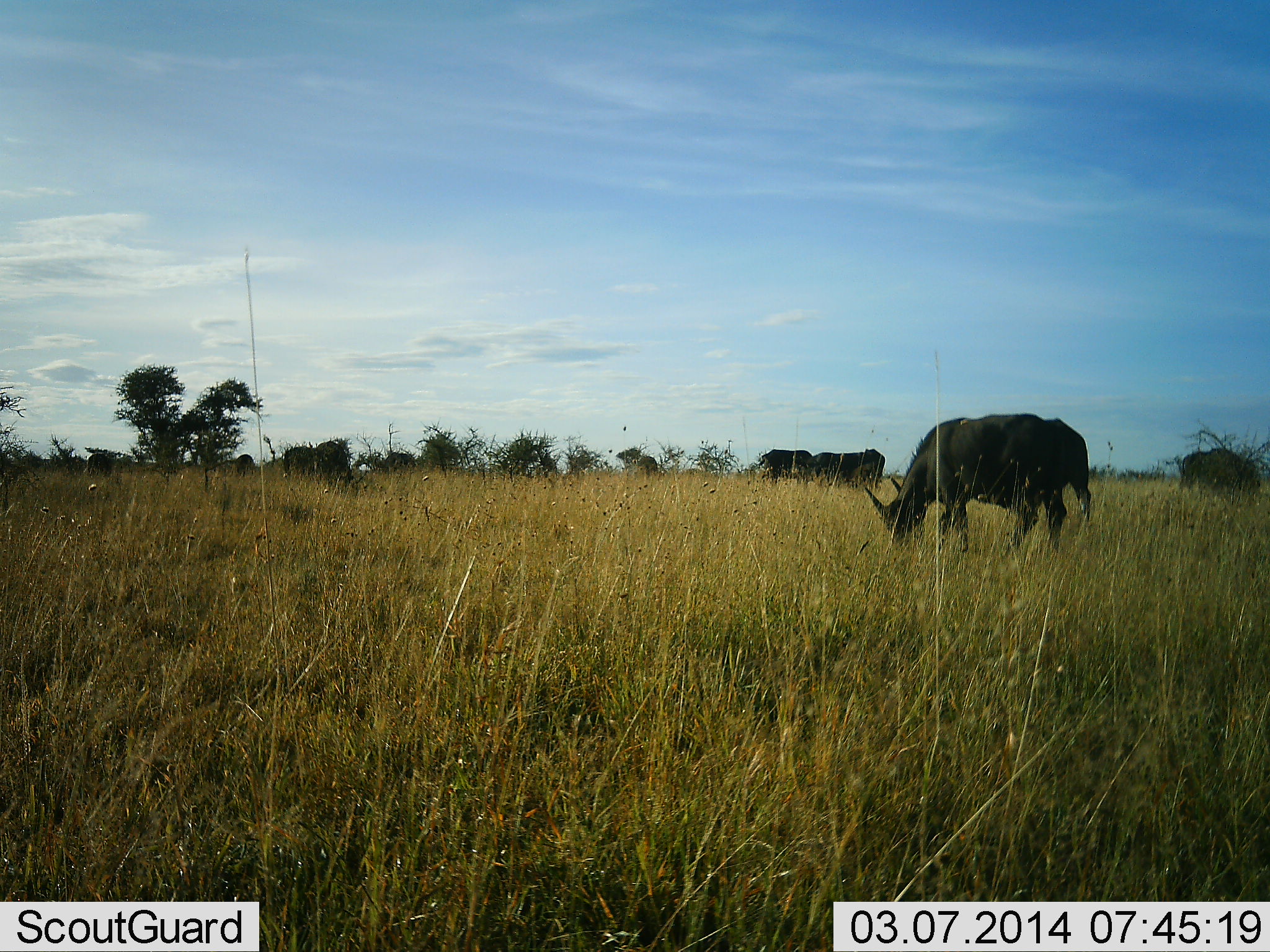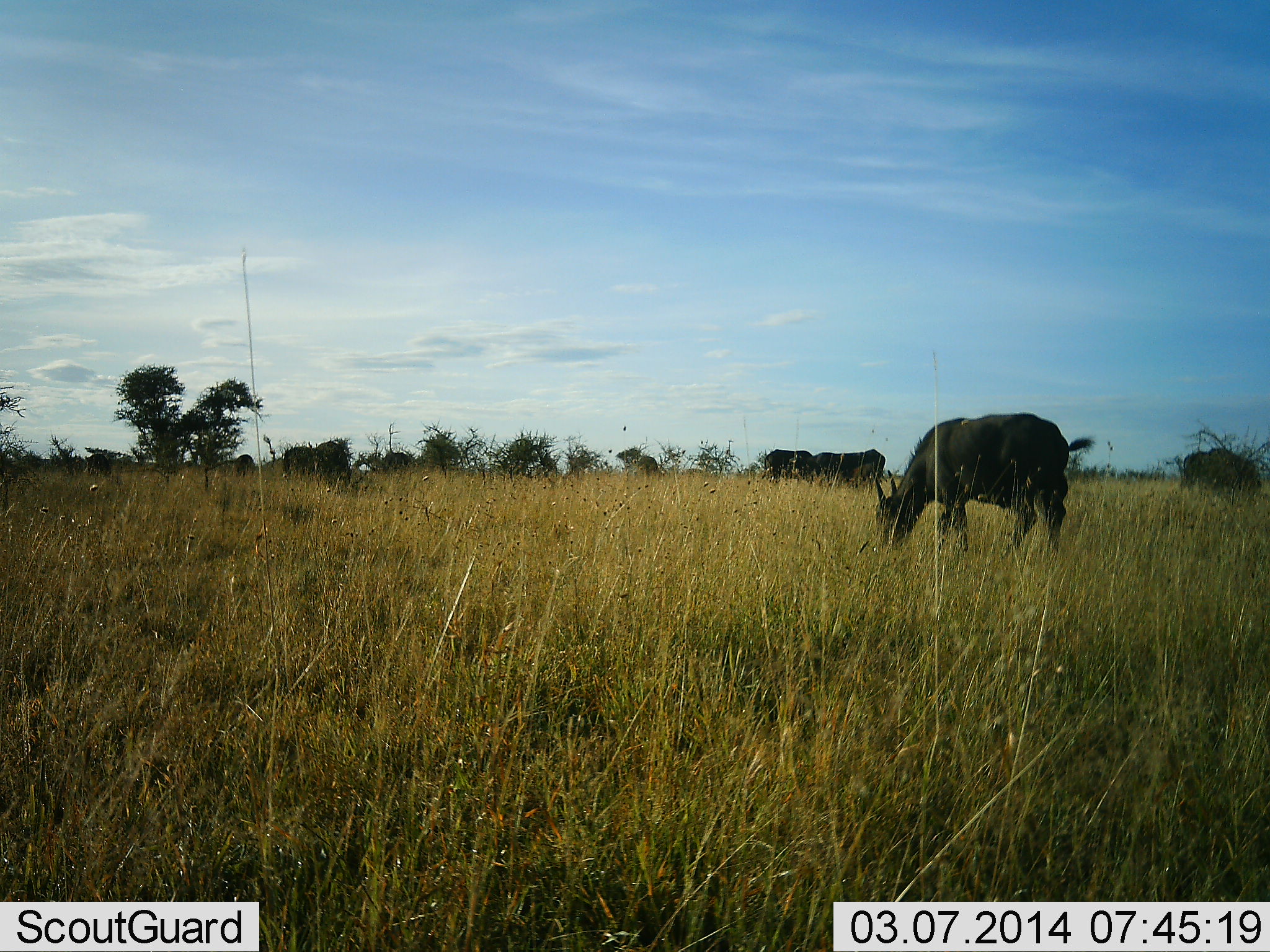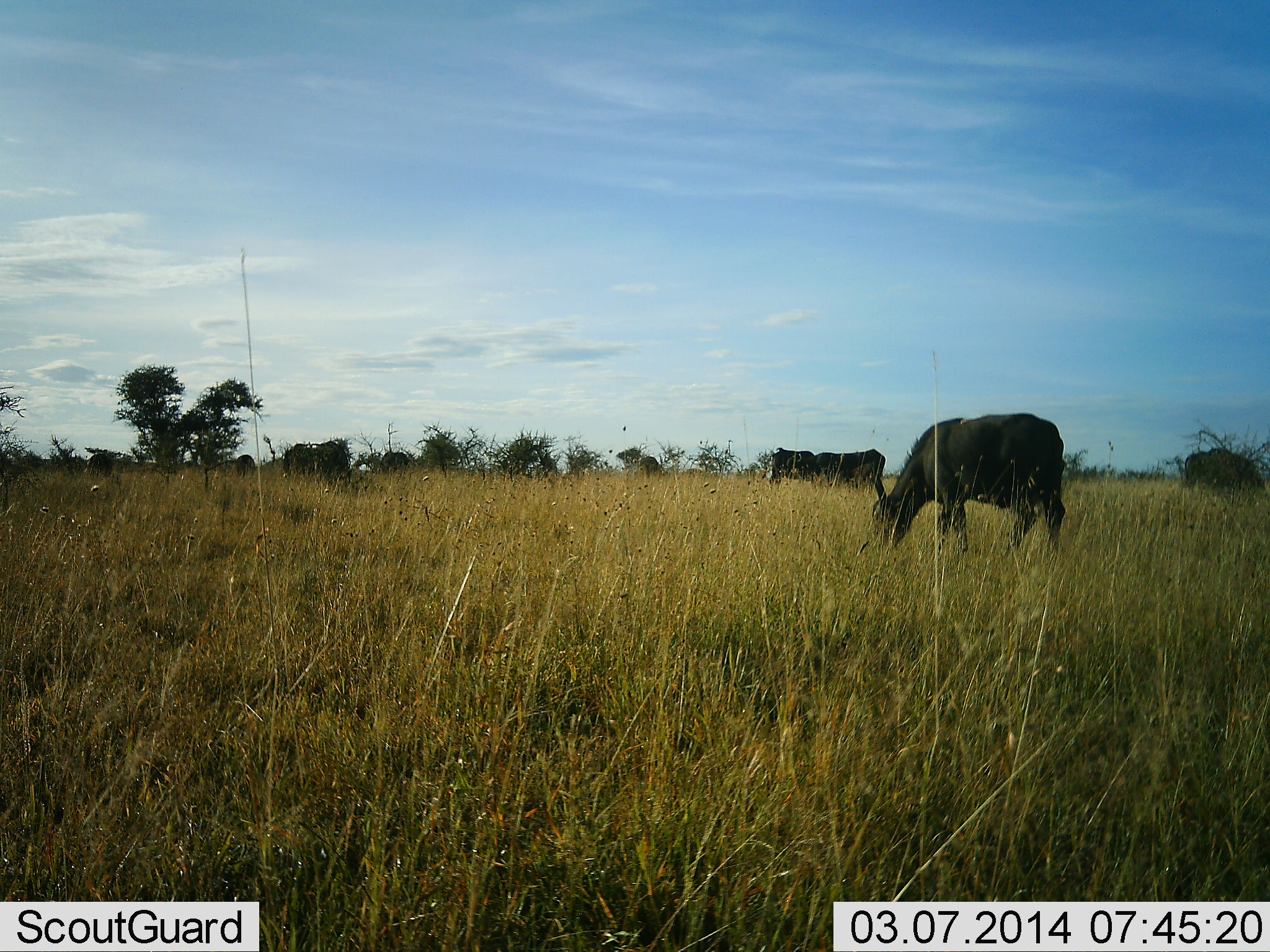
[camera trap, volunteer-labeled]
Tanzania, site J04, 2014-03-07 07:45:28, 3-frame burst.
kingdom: Animalia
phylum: Chordata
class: Mammalia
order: Artiodactyla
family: Bovidae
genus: Syncerus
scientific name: Syncerus caffer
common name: cape buffalo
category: buffalo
Buffalo (cape buffalo) (Syncerus caffer), count 6. Behavior (volunteer vote fractions): standing 30%, resting 0%, moving 10%, interacting 0%. Young present (vote fraction): 10%. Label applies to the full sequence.